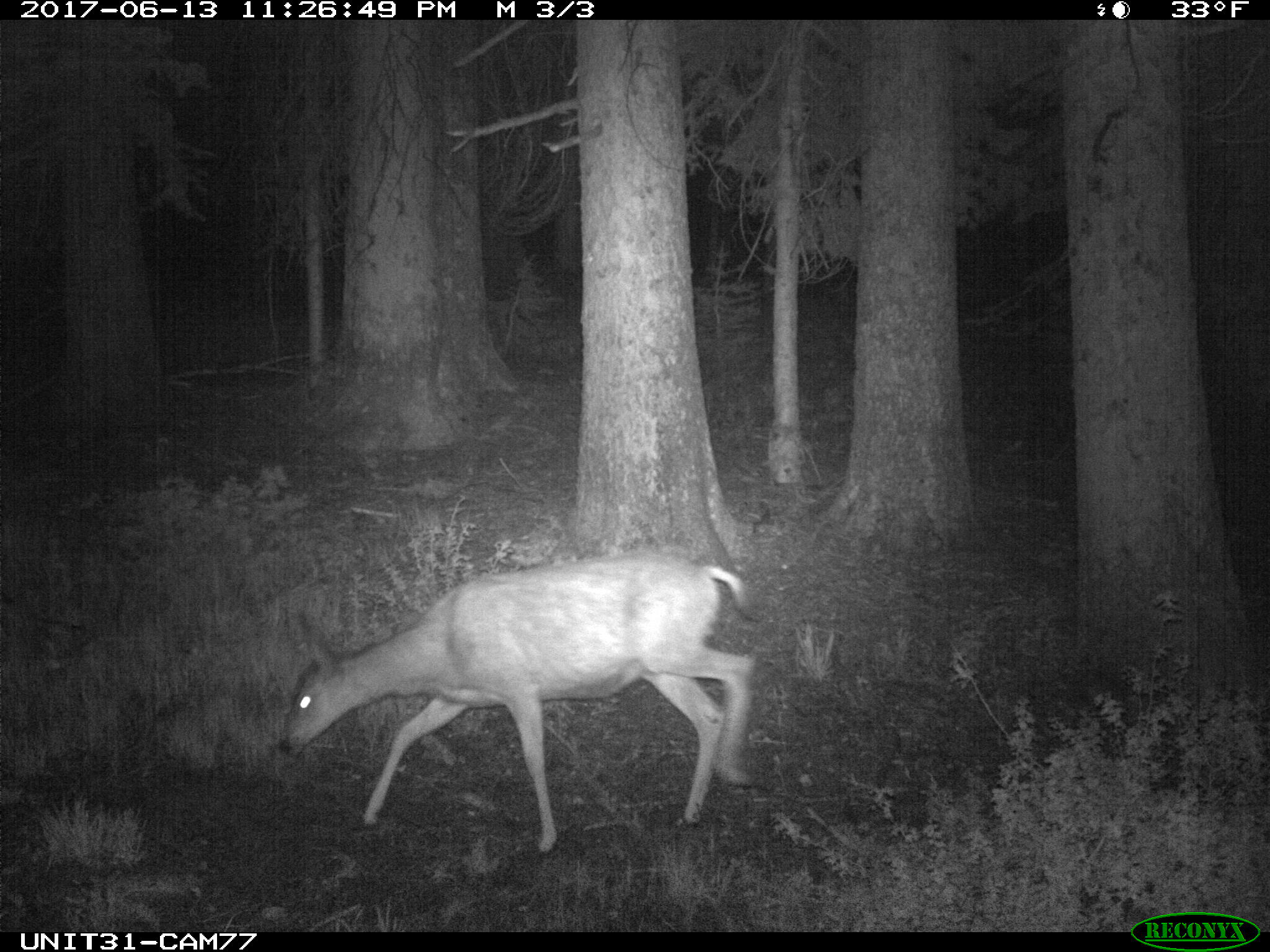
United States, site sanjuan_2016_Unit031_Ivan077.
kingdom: Animalia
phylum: Chordata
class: Mammalia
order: Artiodactyla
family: Cervidae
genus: Odocoileus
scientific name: Odocoileus hemionus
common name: mule deer